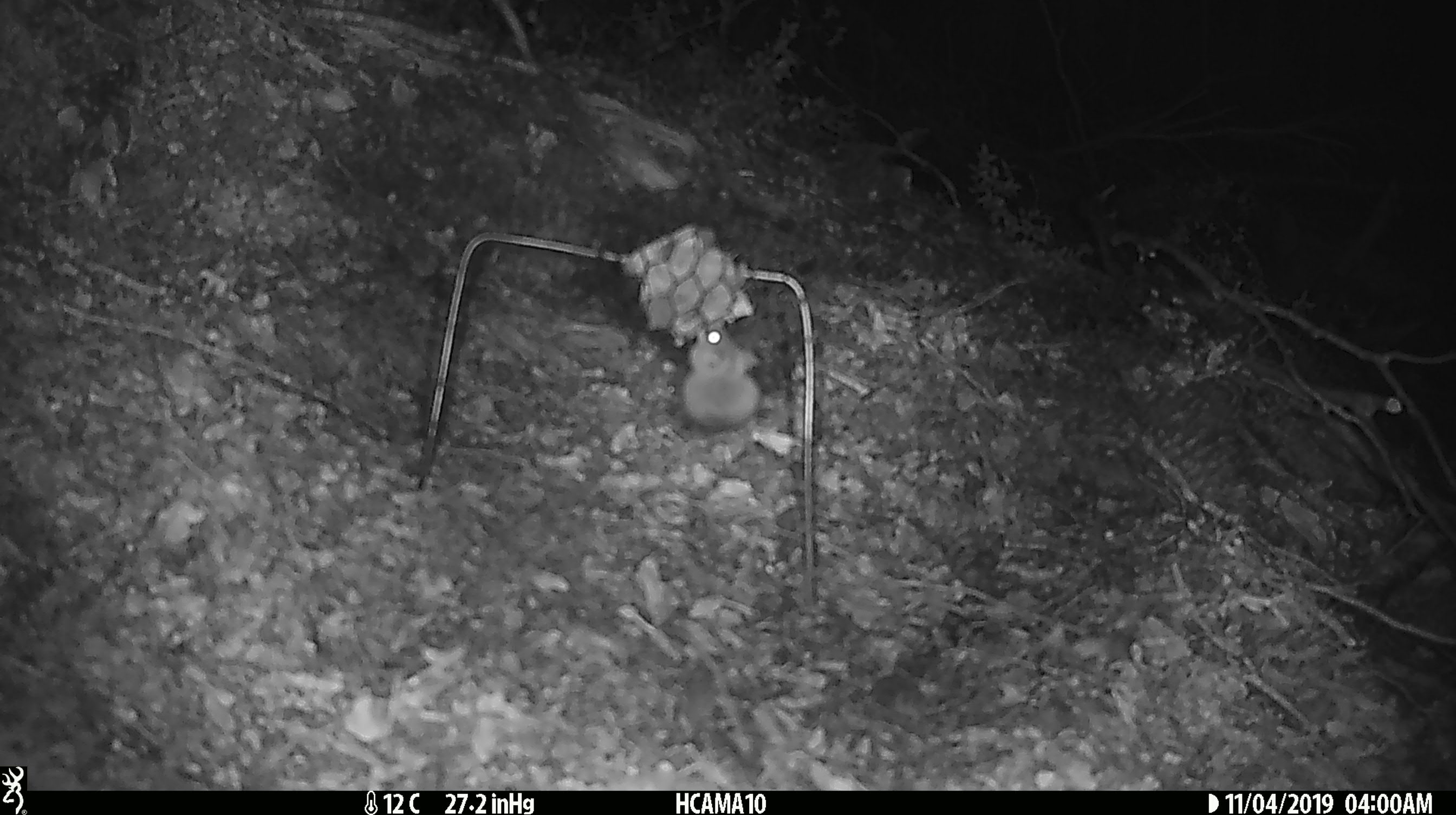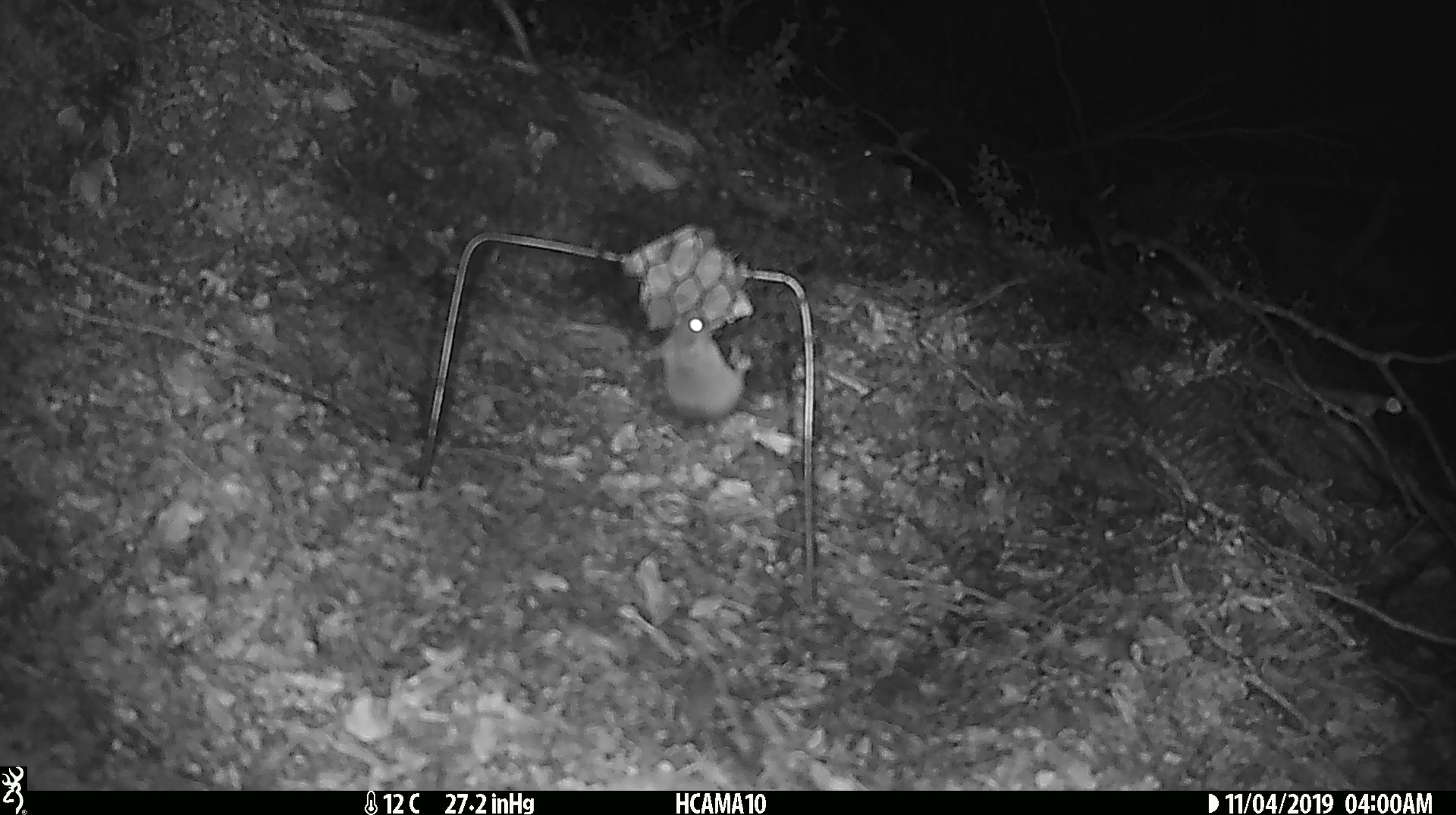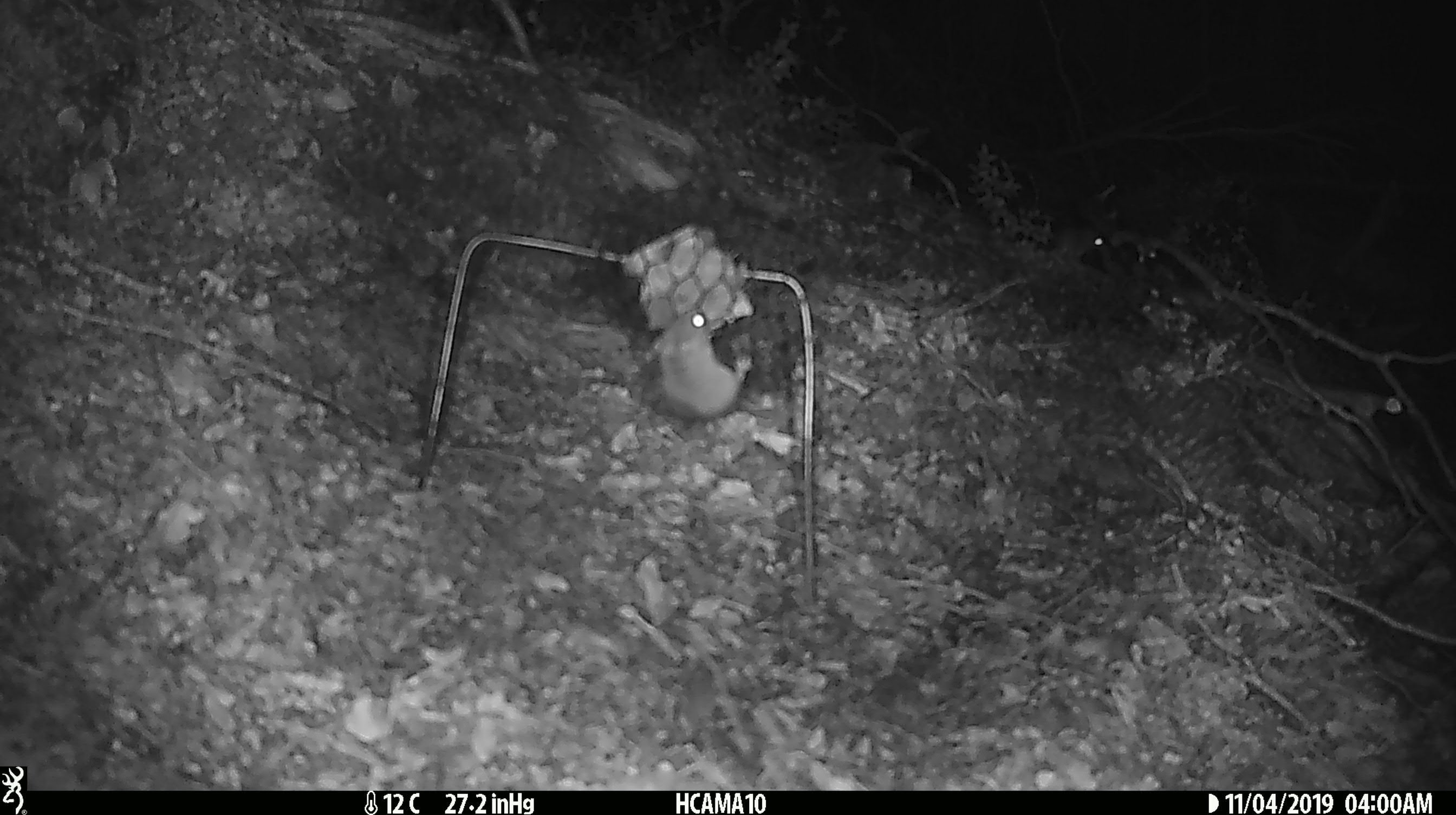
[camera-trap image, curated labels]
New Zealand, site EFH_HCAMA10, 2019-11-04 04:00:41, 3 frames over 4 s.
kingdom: Animalia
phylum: Chordata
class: Mammalia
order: Rodentia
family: Muridae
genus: Mus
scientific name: Mus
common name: mouse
Mouse (Mus).